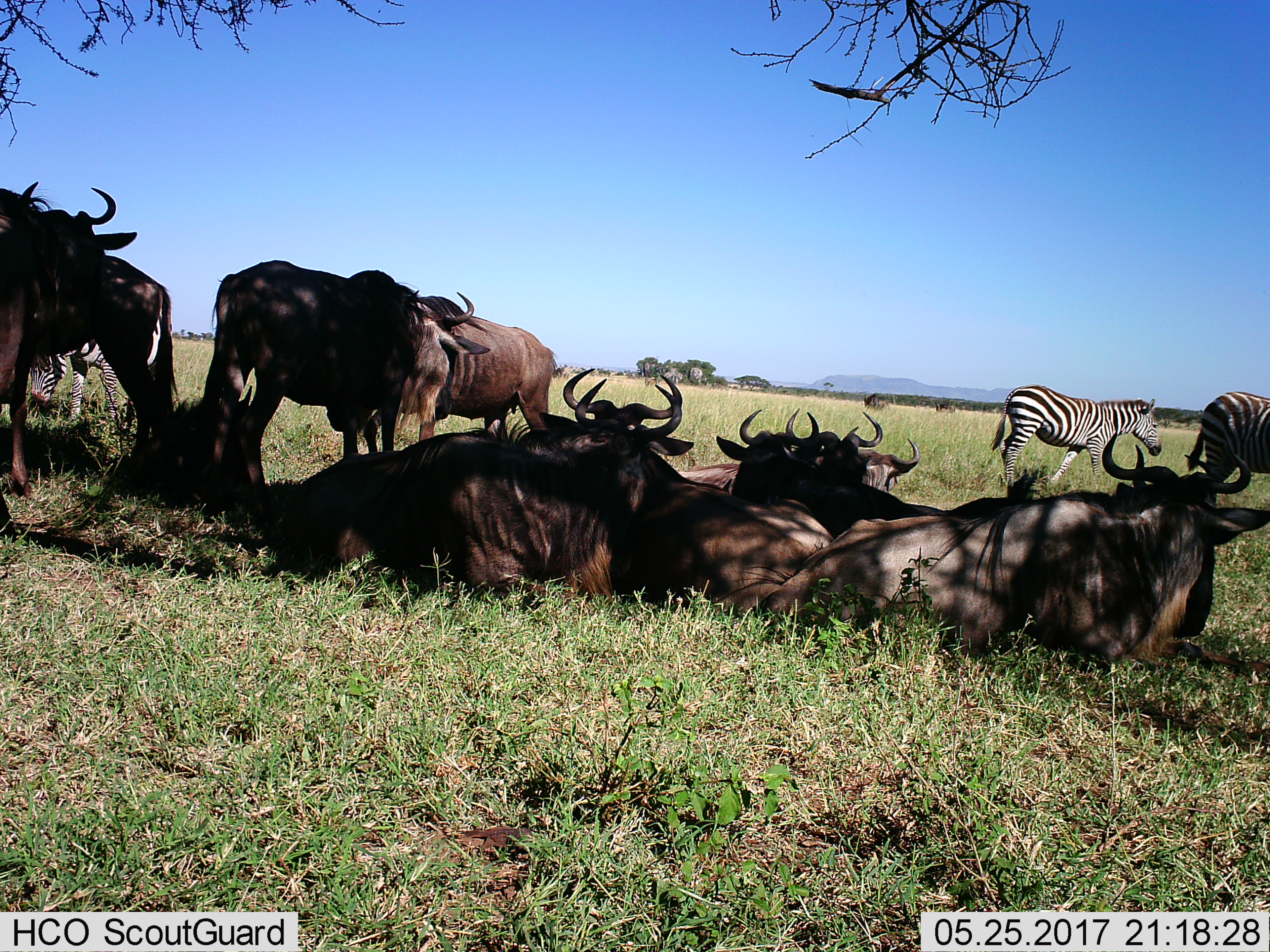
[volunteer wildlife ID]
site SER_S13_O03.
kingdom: Animalia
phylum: Chordata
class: Mammalia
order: Artiodactyla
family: Bovidae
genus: Connochaetes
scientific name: Connochaetes taurinus taurinus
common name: blue wildebeest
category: wildebeestblue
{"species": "wildebeestblue (blue wildebeest) (Connochaetes taurinus taurinus)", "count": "11-50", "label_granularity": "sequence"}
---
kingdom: Animalia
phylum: Chordata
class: Mammalia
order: Perissodactyla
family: Equidae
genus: Equus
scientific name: Equus quagga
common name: plains zebra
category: zebraplains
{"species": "zebraplains (plains zebra) (Equus quagga)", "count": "3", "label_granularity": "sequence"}